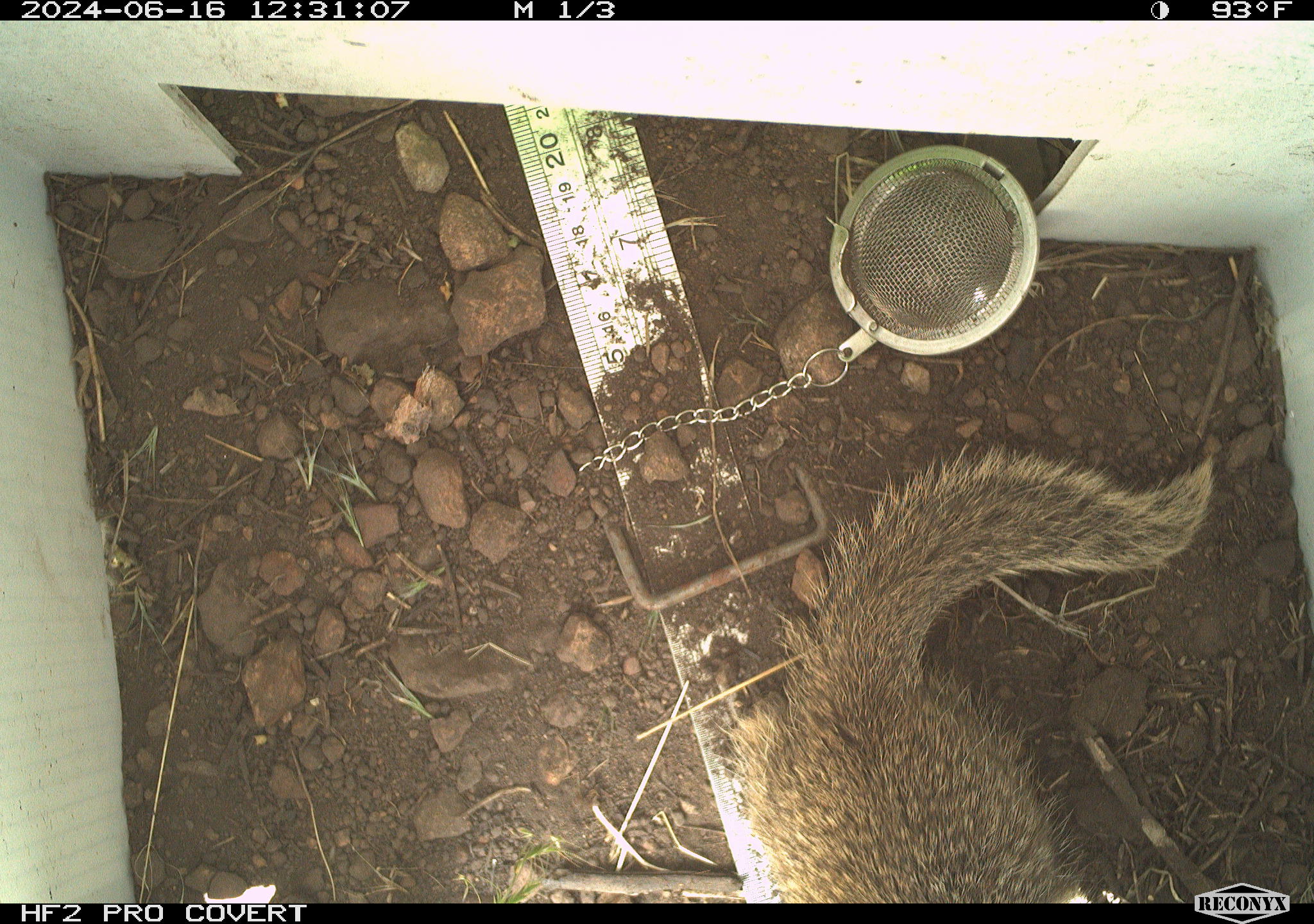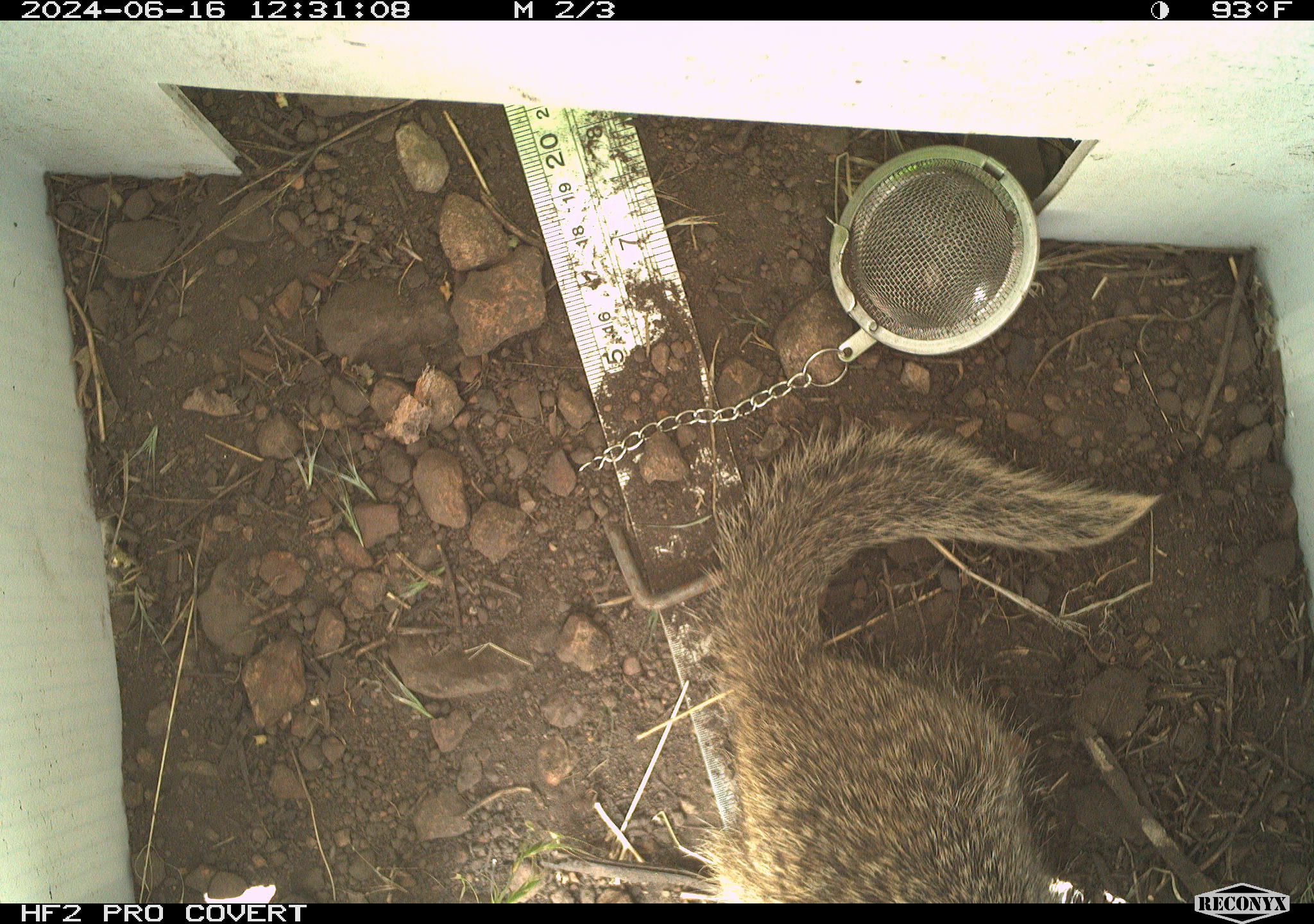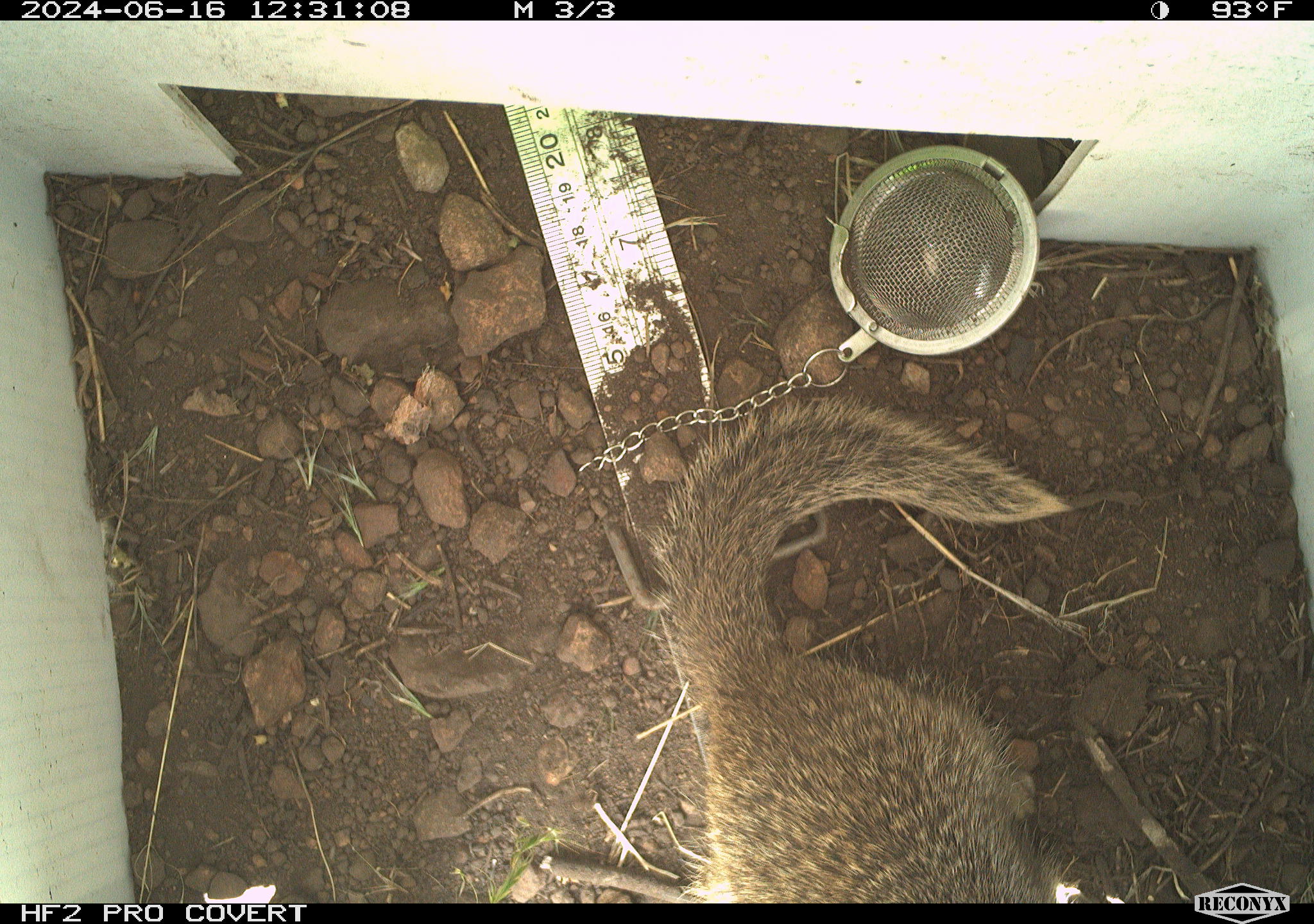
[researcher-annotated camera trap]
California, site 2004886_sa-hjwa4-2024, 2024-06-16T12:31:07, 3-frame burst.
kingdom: Animalia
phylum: Chordata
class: Mammalia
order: Rodentia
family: Sciuridae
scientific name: Sciuridae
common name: squirrels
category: sciuridae family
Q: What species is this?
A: Sciuridae family (squirrels) (Sciuridae).